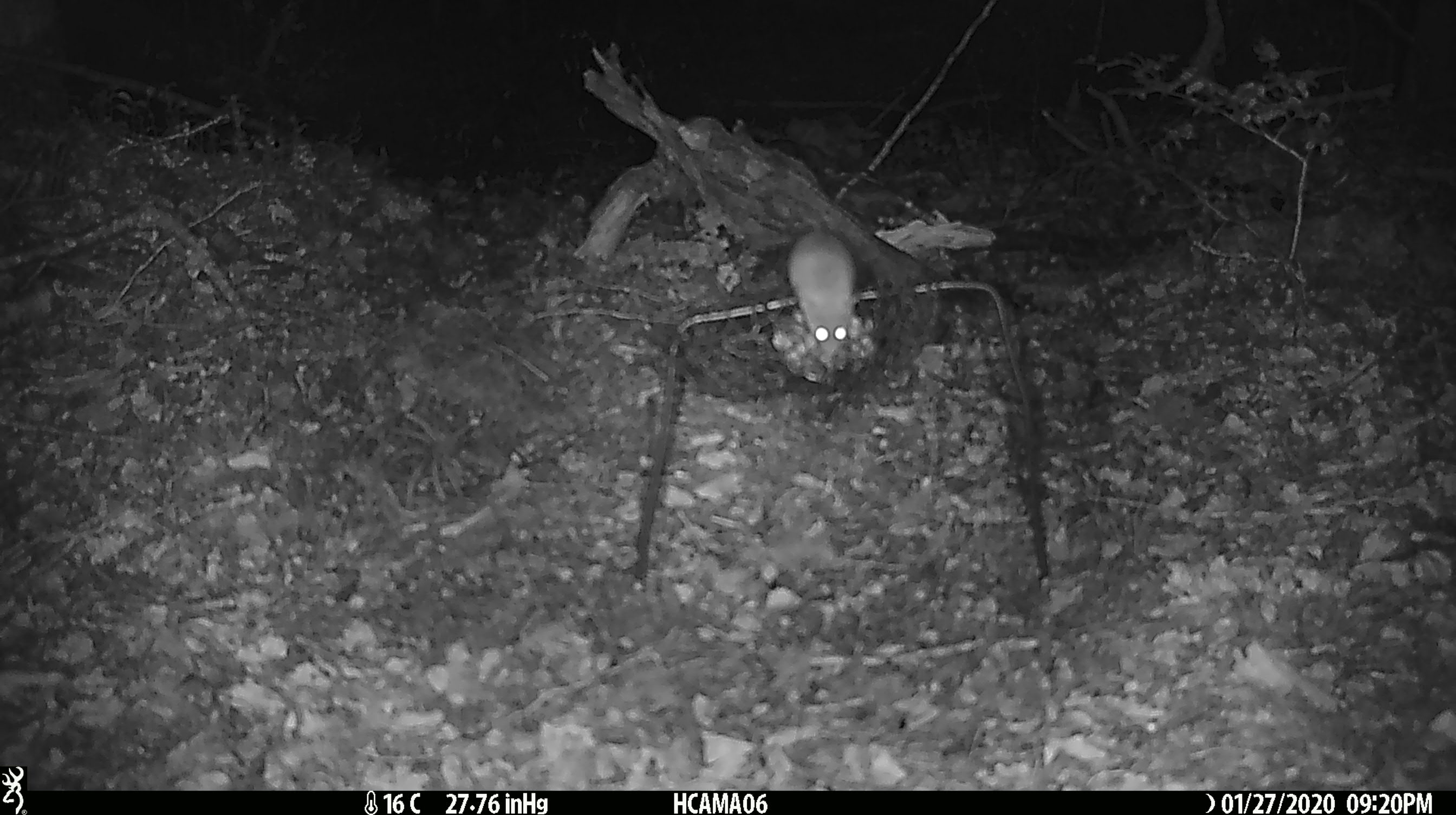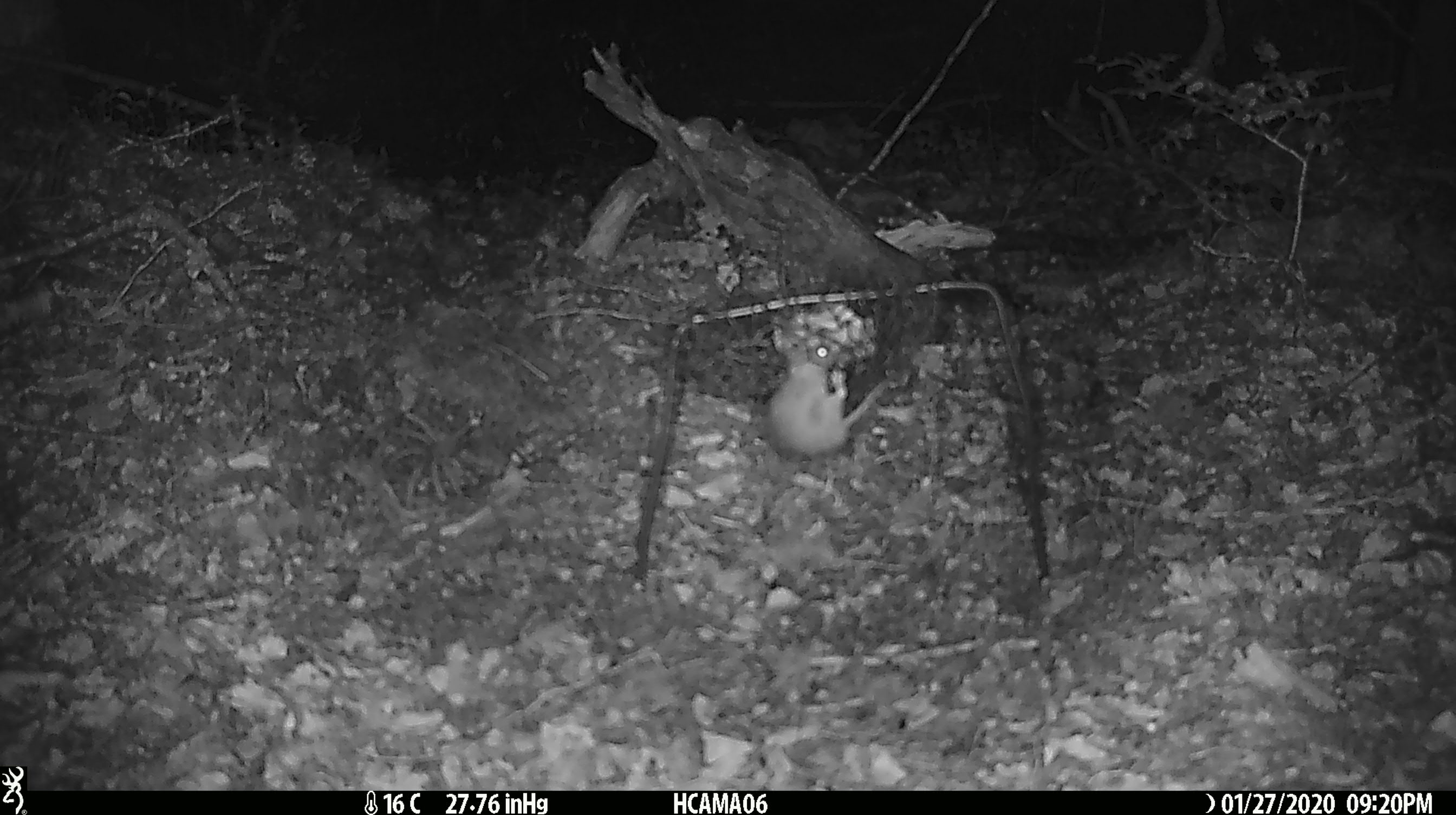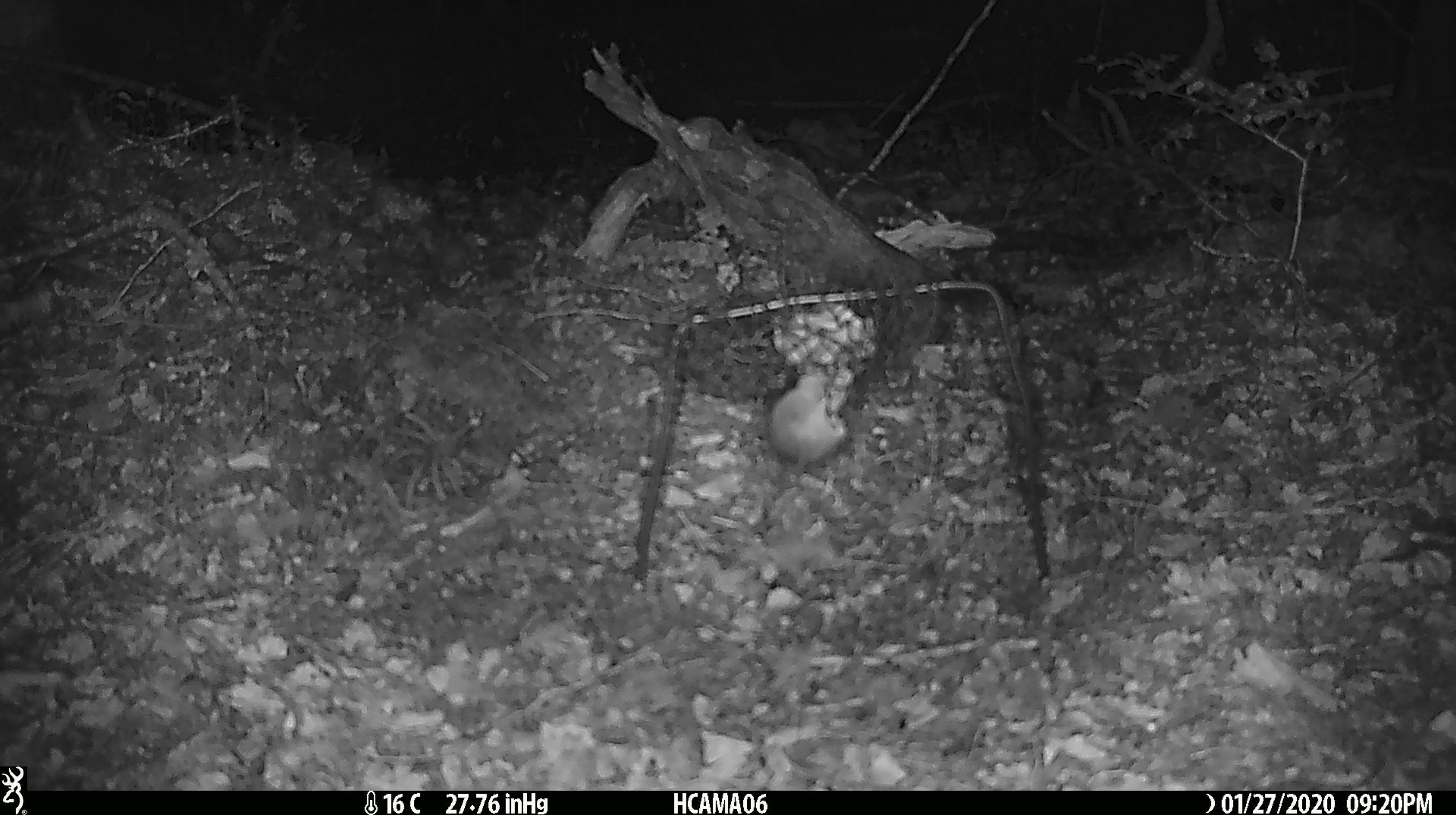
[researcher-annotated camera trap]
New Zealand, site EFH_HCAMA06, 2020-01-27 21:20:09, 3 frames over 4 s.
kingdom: Animalia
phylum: Chordata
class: Mammalia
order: Rodentia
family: Muridae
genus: Mus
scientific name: Mus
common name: mouse